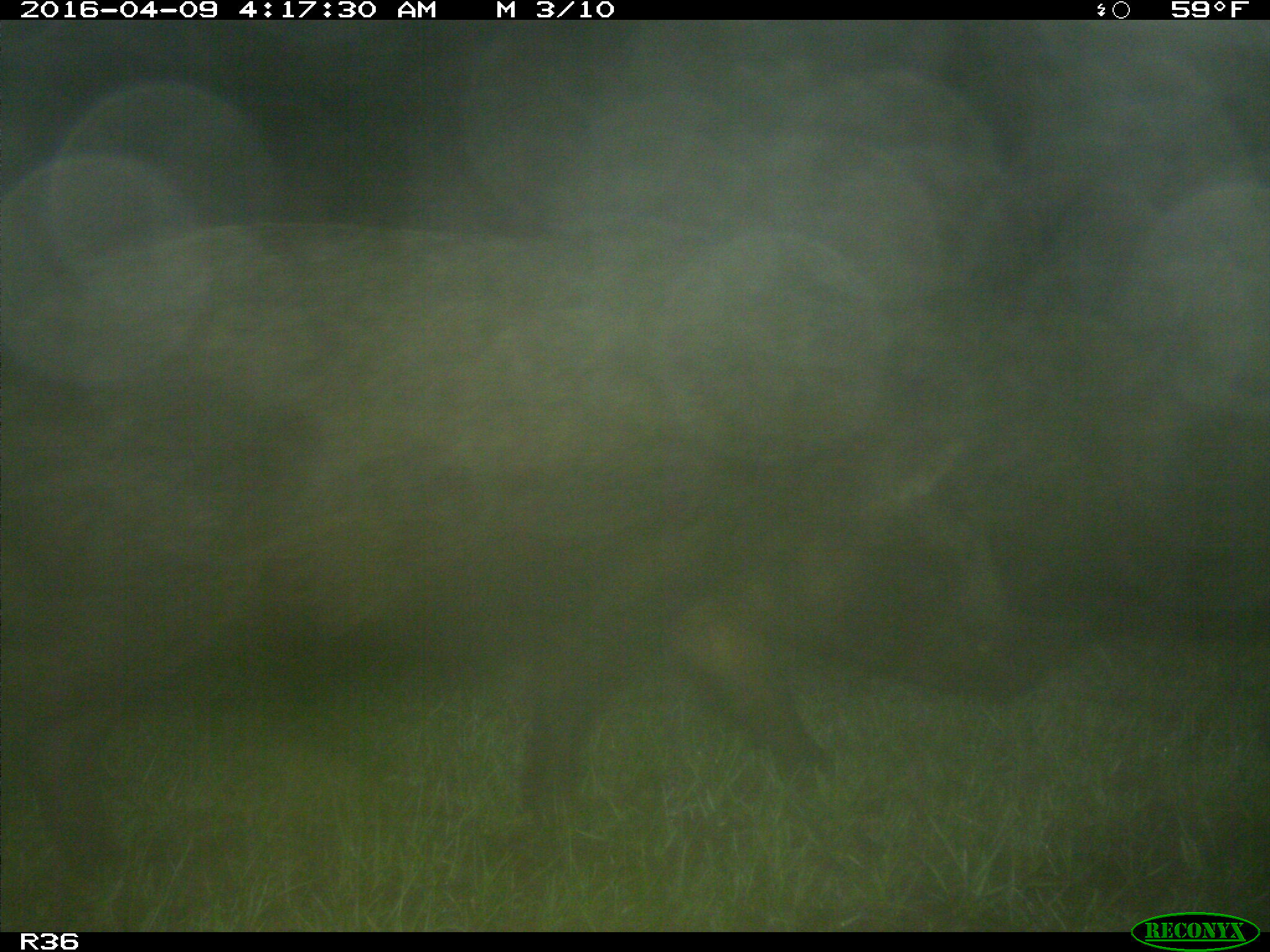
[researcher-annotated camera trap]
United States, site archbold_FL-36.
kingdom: Animalia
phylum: Chordata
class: Mammalia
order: Artiodactyla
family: Suidae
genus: Sus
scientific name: Sus scrofa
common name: wild boar